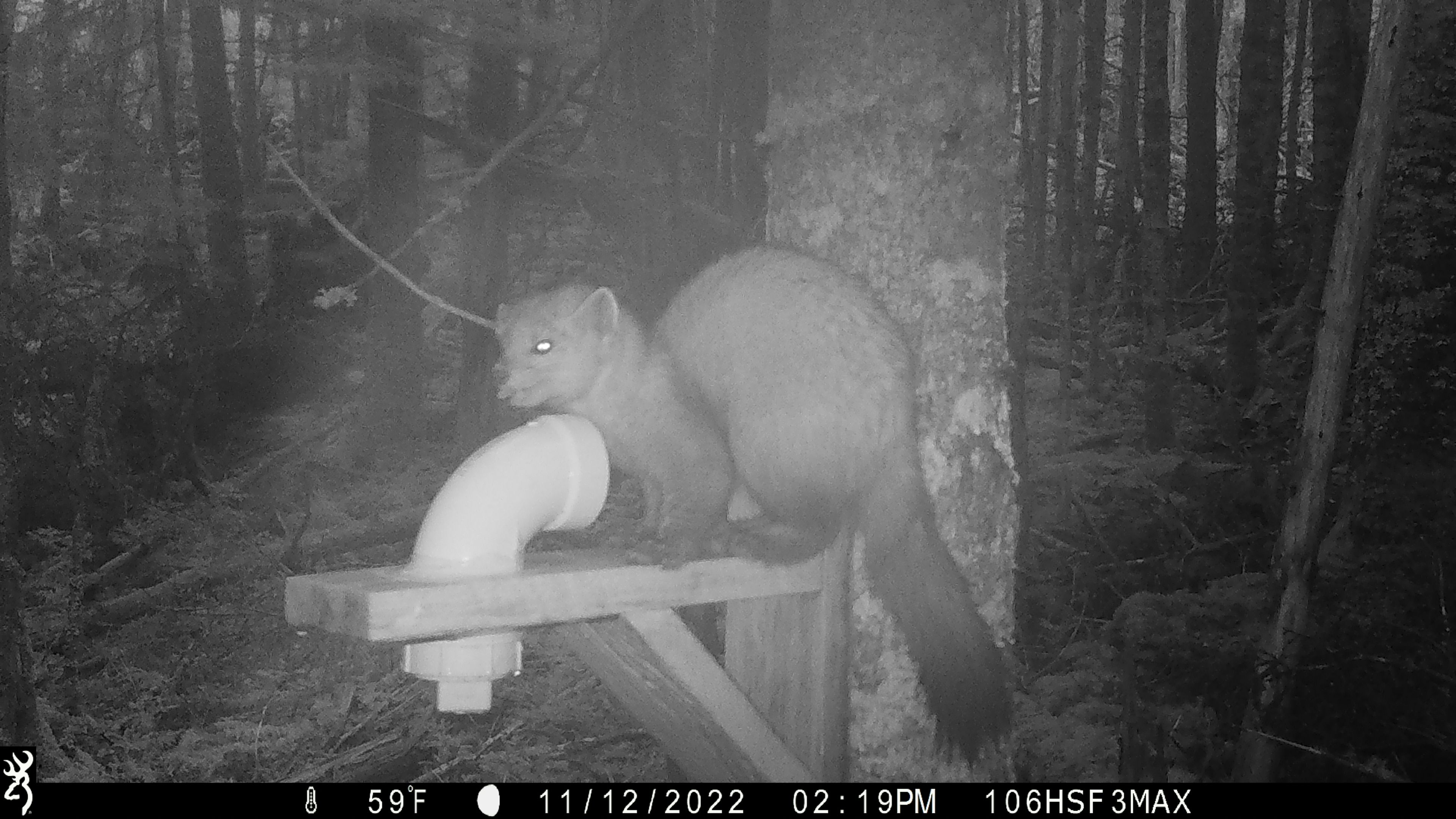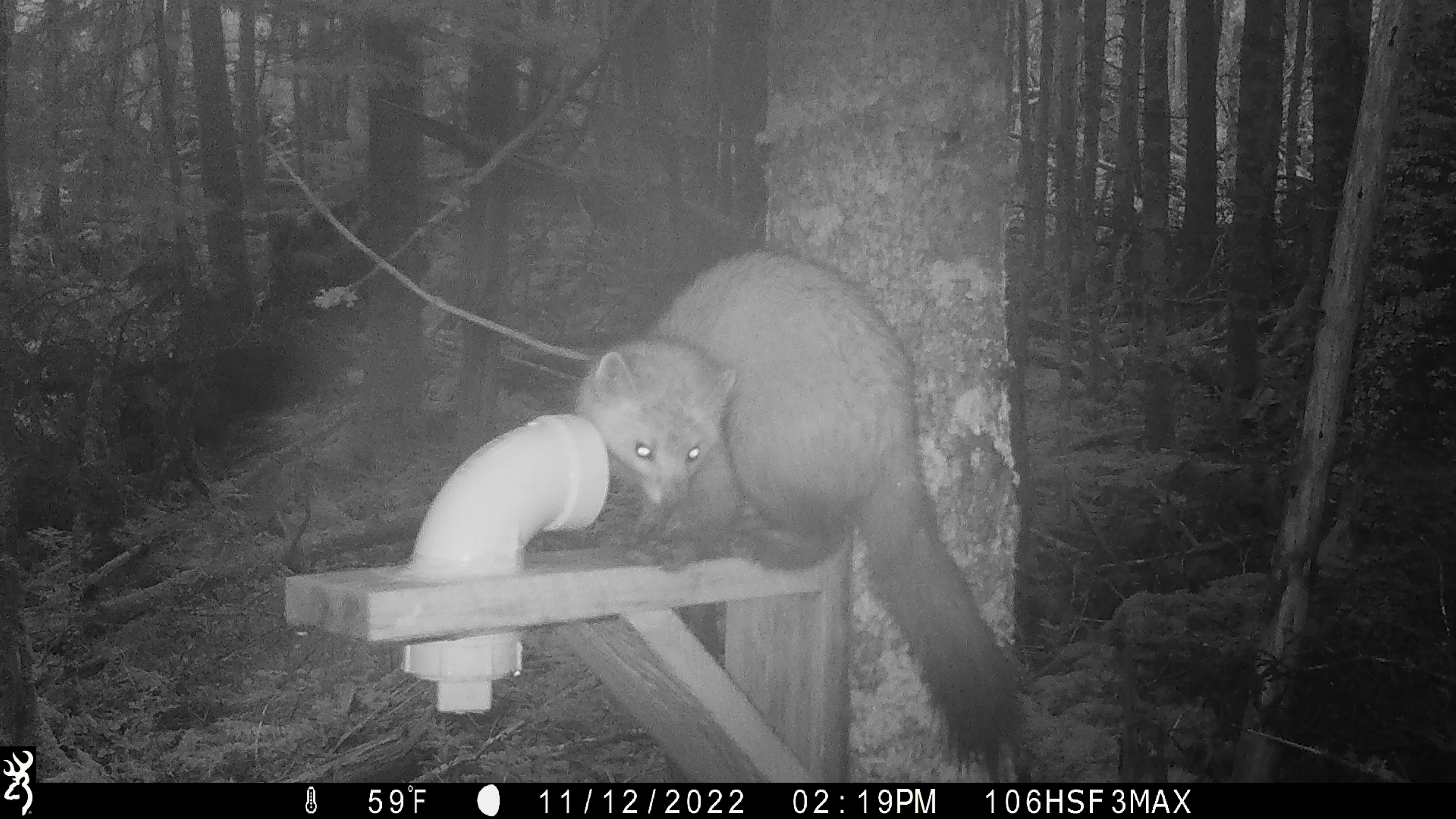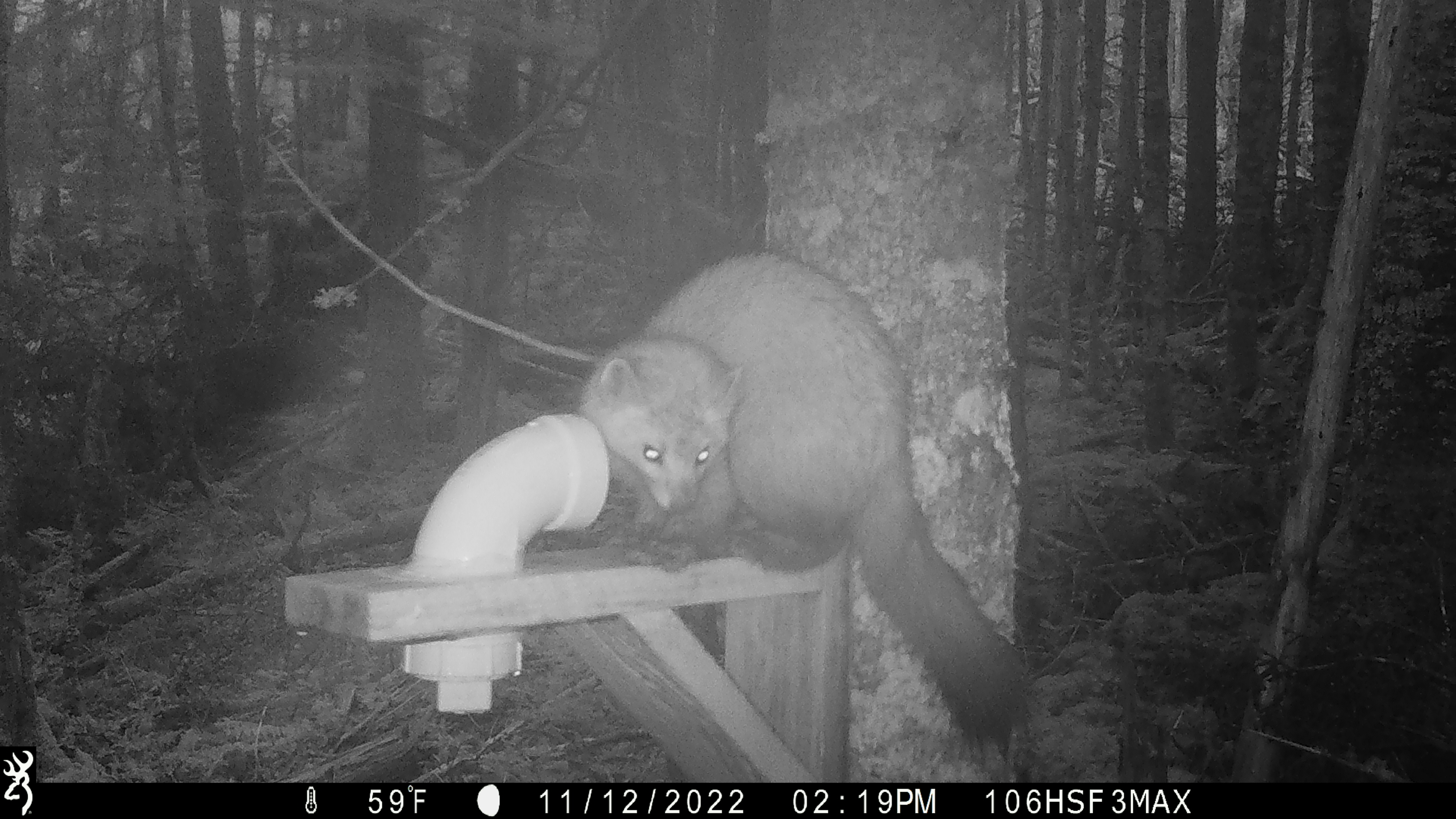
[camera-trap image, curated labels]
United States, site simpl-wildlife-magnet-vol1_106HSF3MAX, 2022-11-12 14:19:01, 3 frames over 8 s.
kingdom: Animalia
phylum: Chordata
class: Mammalia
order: Carnivora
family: Mustelidae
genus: Martes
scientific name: Martes americana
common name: american marten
American marten (Martes americana).